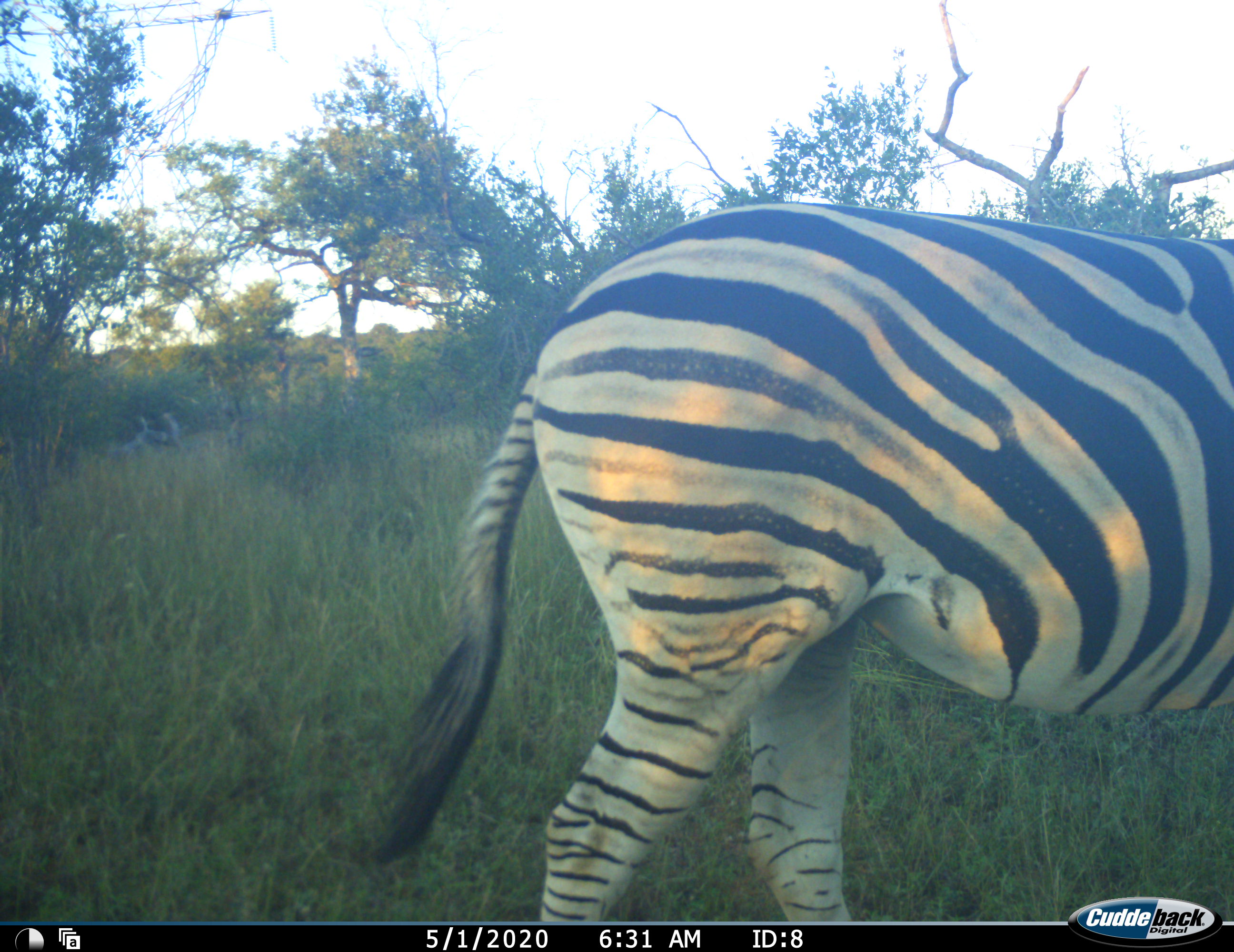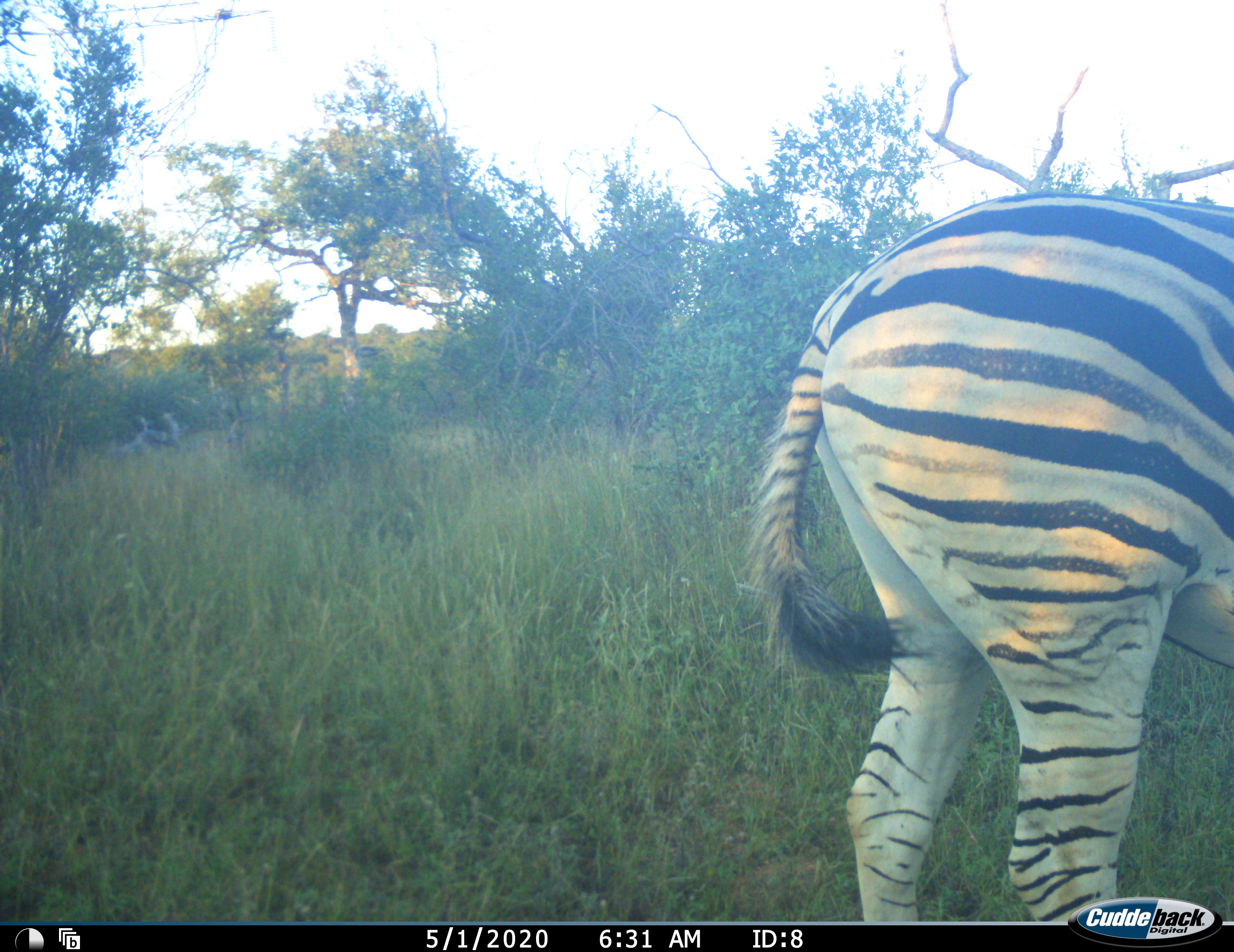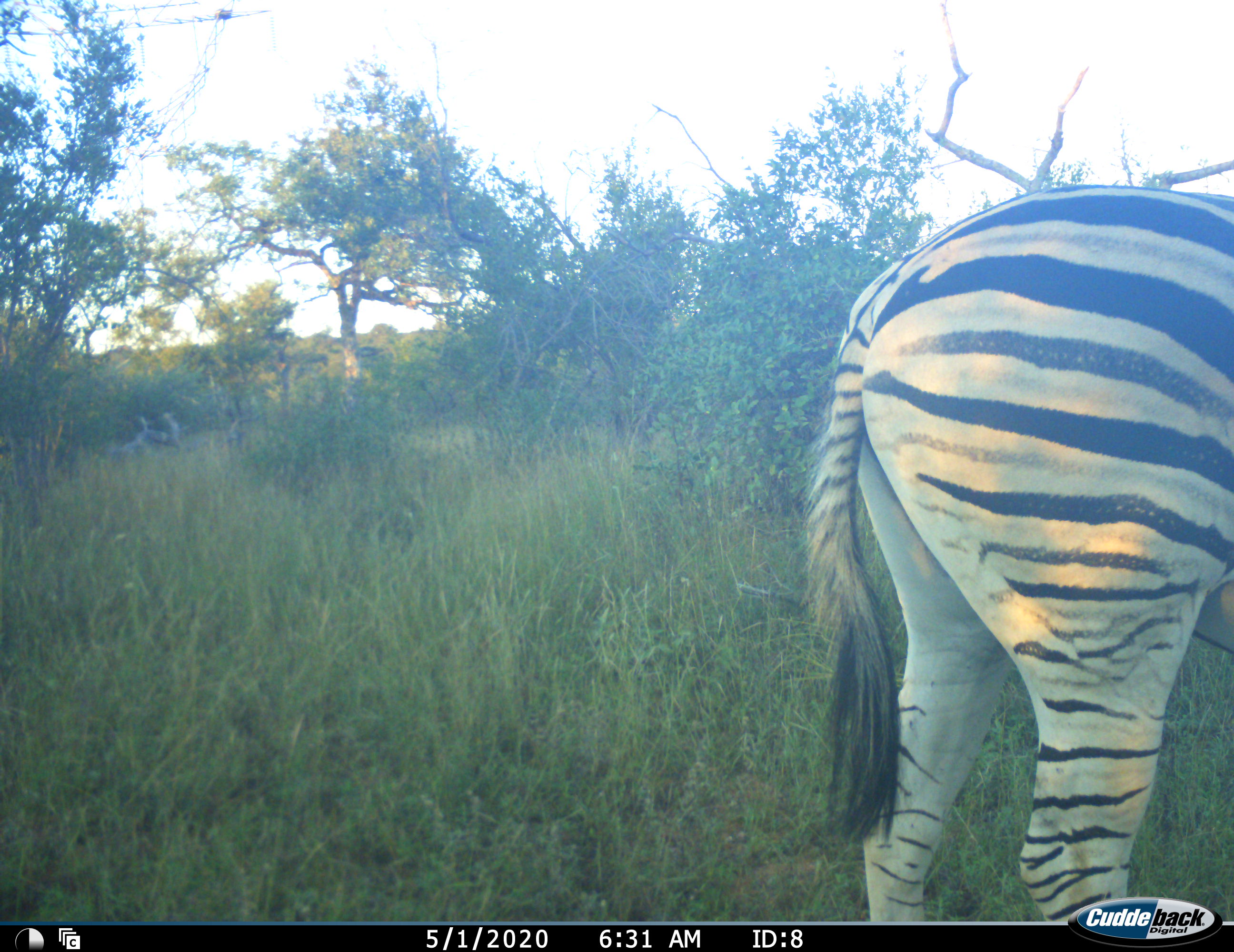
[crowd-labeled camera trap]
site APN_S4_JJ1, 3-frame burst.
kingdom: Animalia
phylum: Chordata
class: Mammalia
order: Perissodactyla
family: Equidae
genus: Equus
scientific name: Equus quagga burchellii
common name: burchell's zebra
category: zebraburchells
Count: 1.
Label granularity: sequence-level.